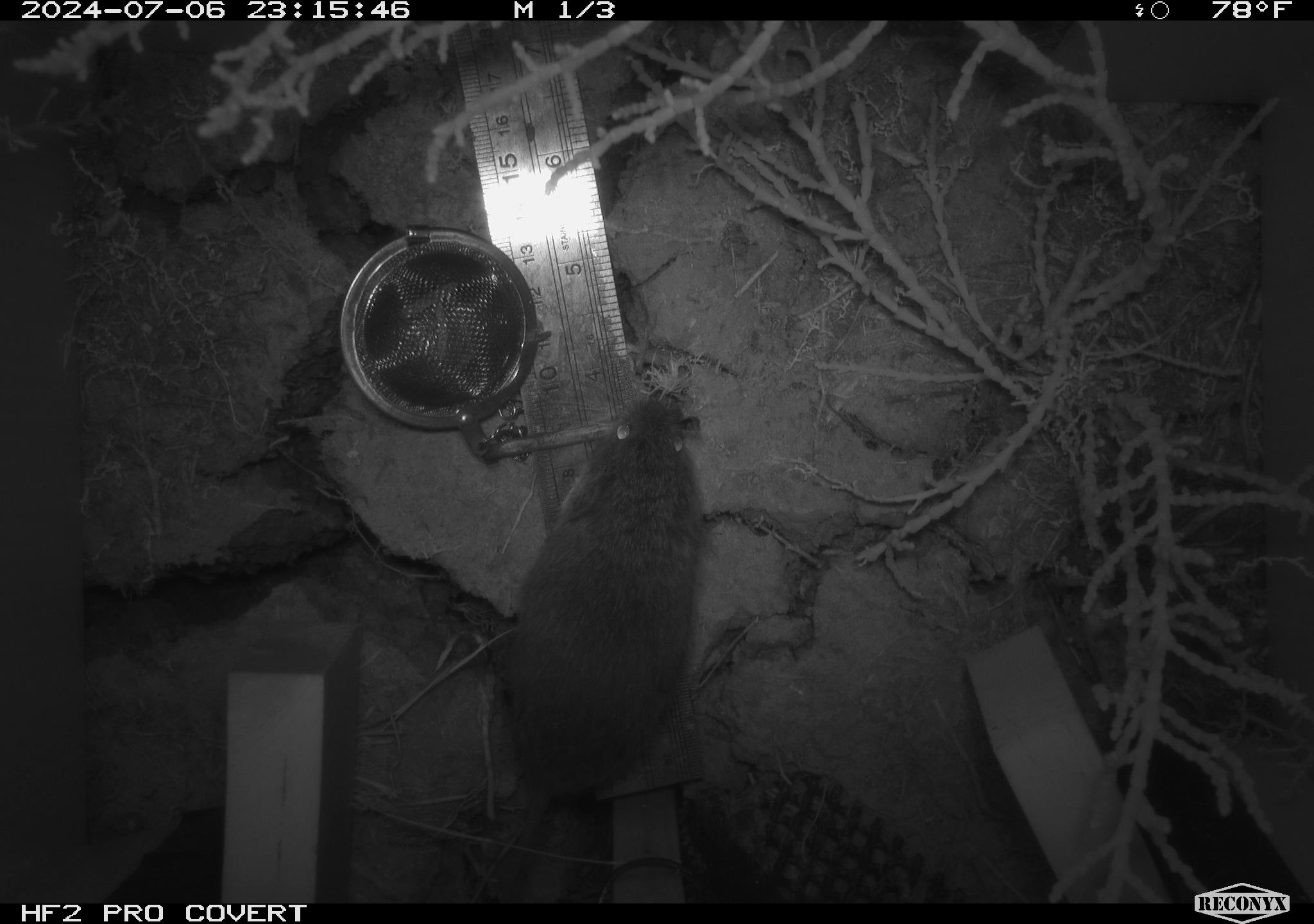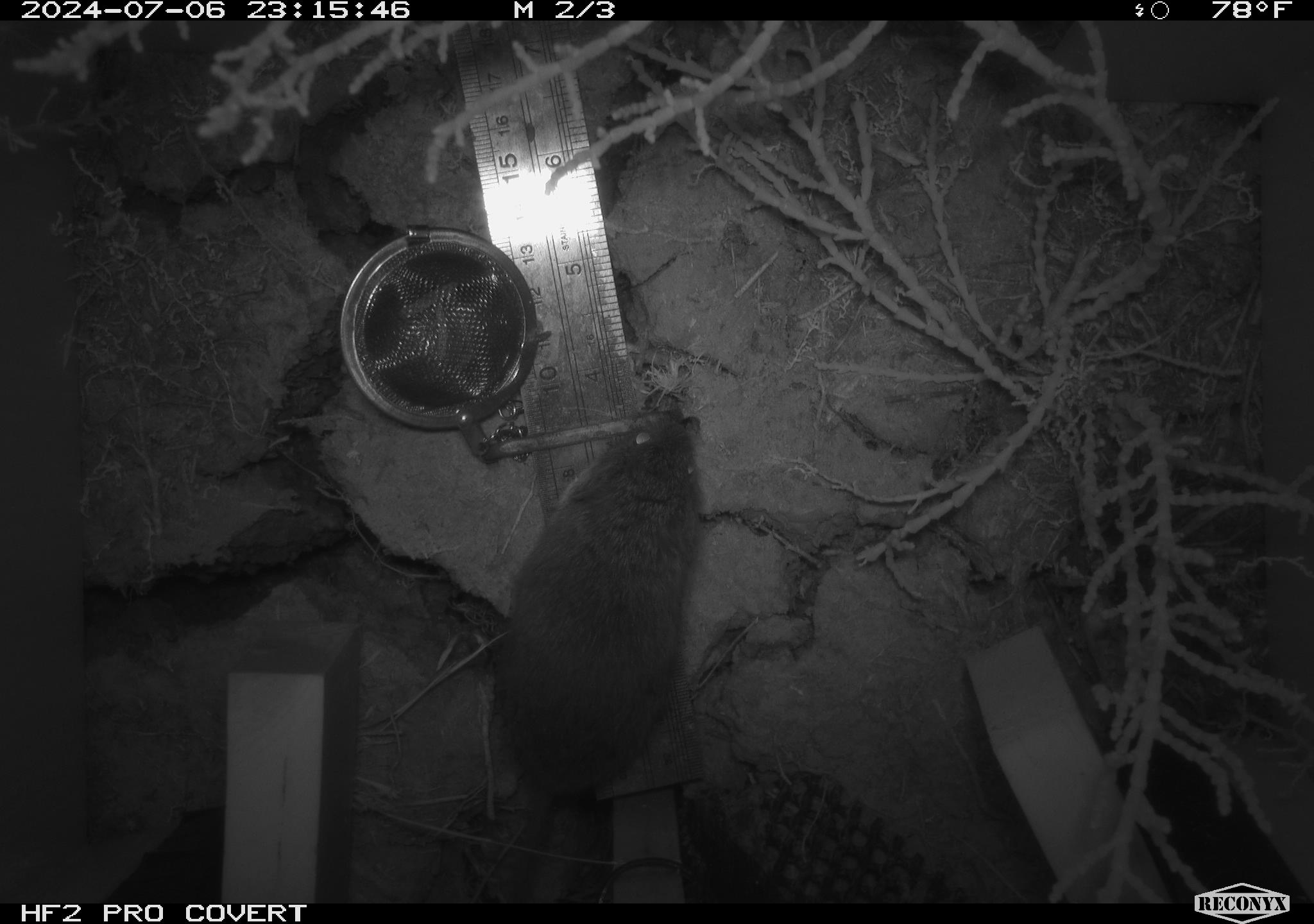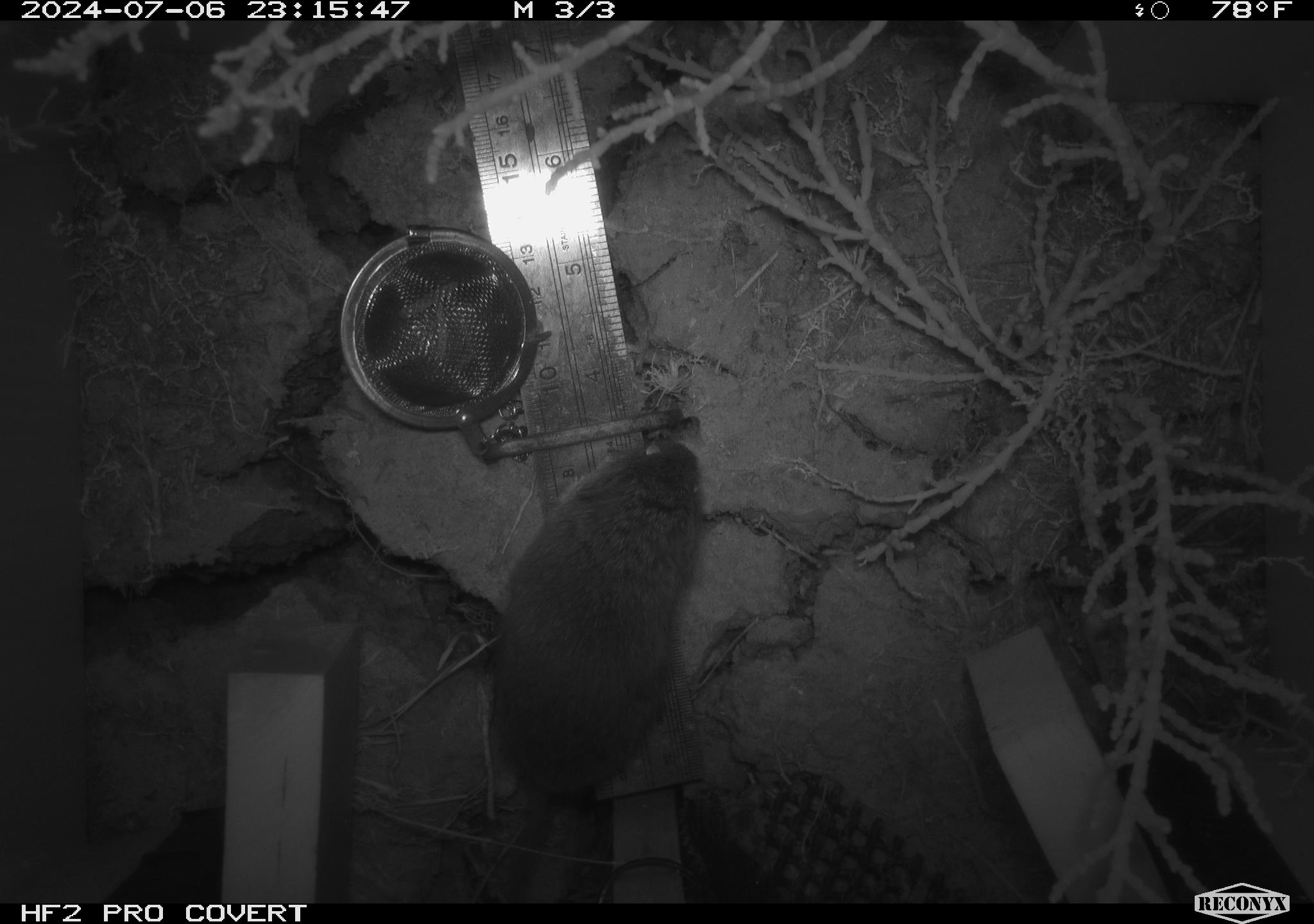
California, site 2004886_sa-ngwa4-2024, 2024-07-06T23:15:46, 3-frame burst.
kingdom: Animalia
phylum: Chordata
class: Mammalia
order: Rodentia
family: Cricetidae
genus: Microtus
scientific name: Microtus californicus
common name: california vole